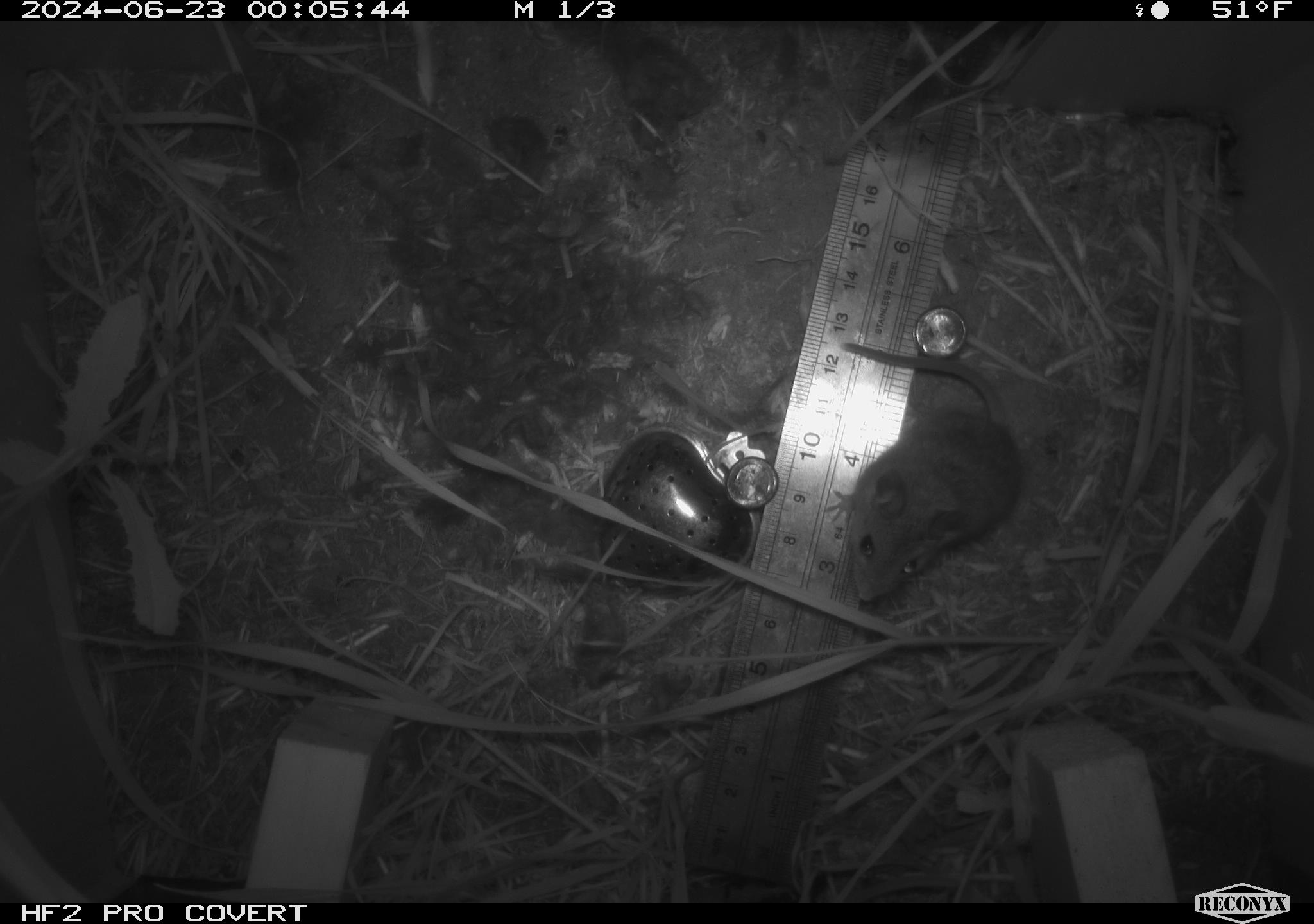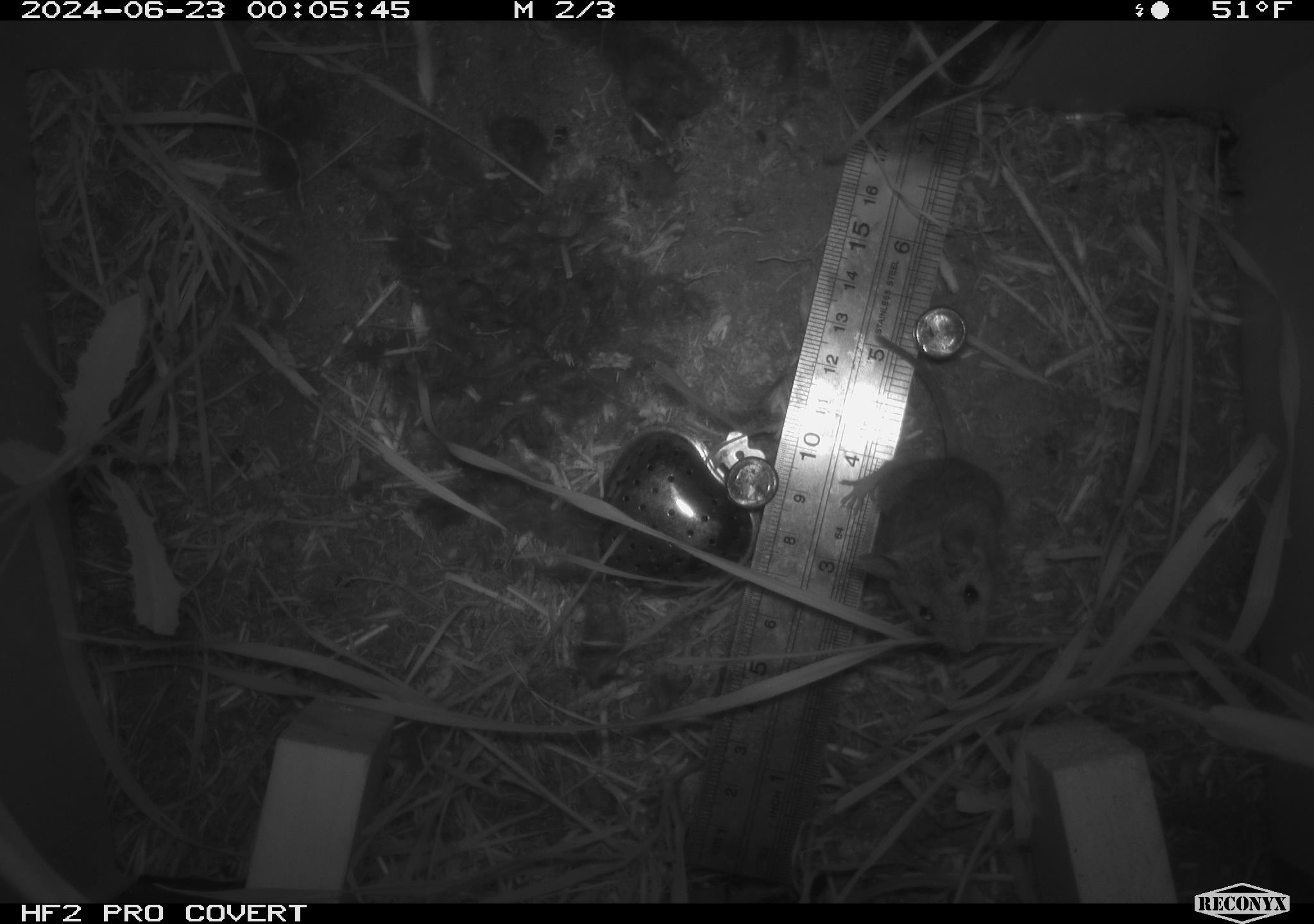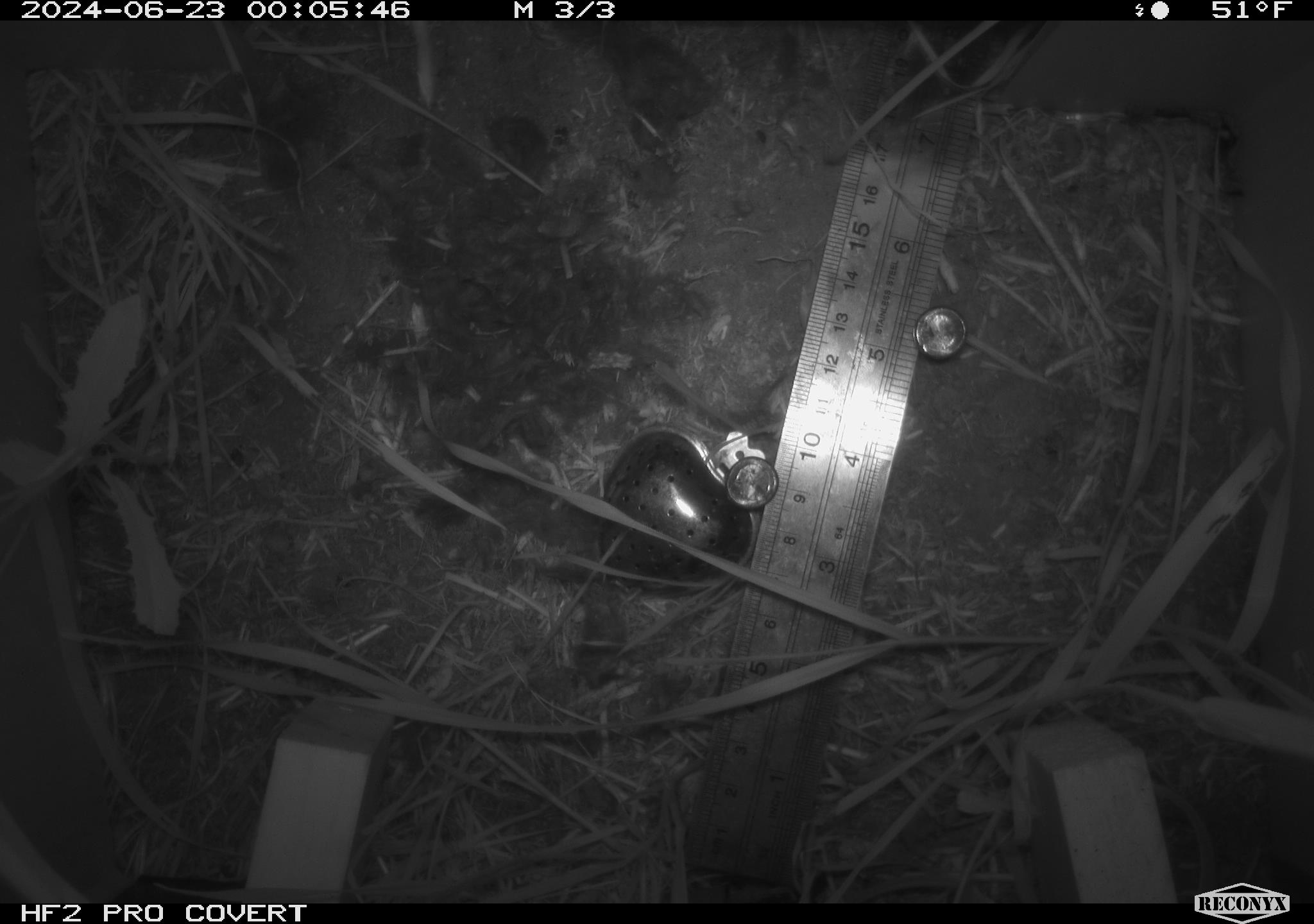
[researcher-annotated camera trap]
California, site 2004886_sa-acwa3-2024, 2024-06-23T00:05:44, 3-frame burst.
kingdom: Animalia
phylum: Chordata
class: Mammalia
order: Rodentia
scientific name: Rodentia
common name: mouse species